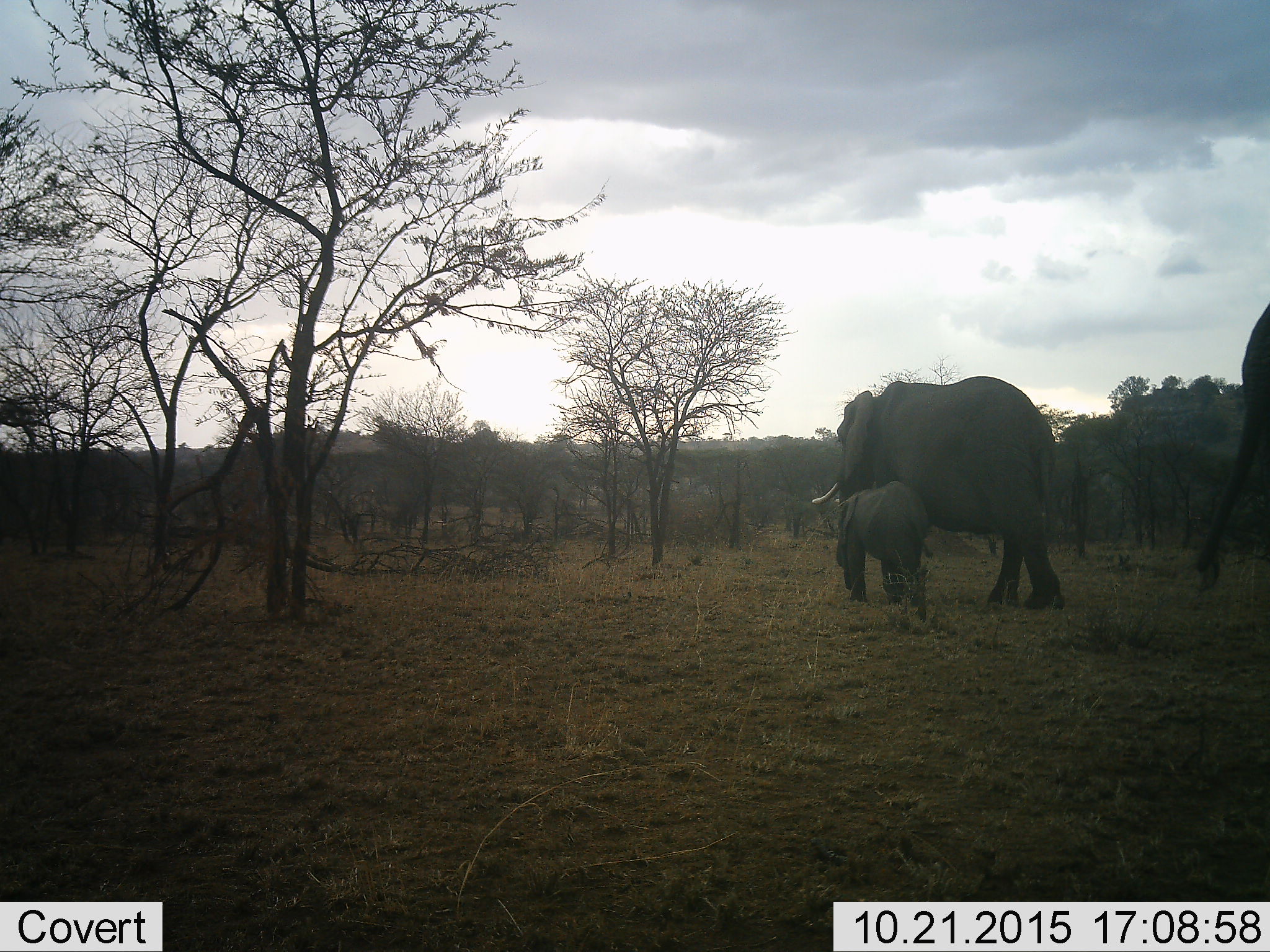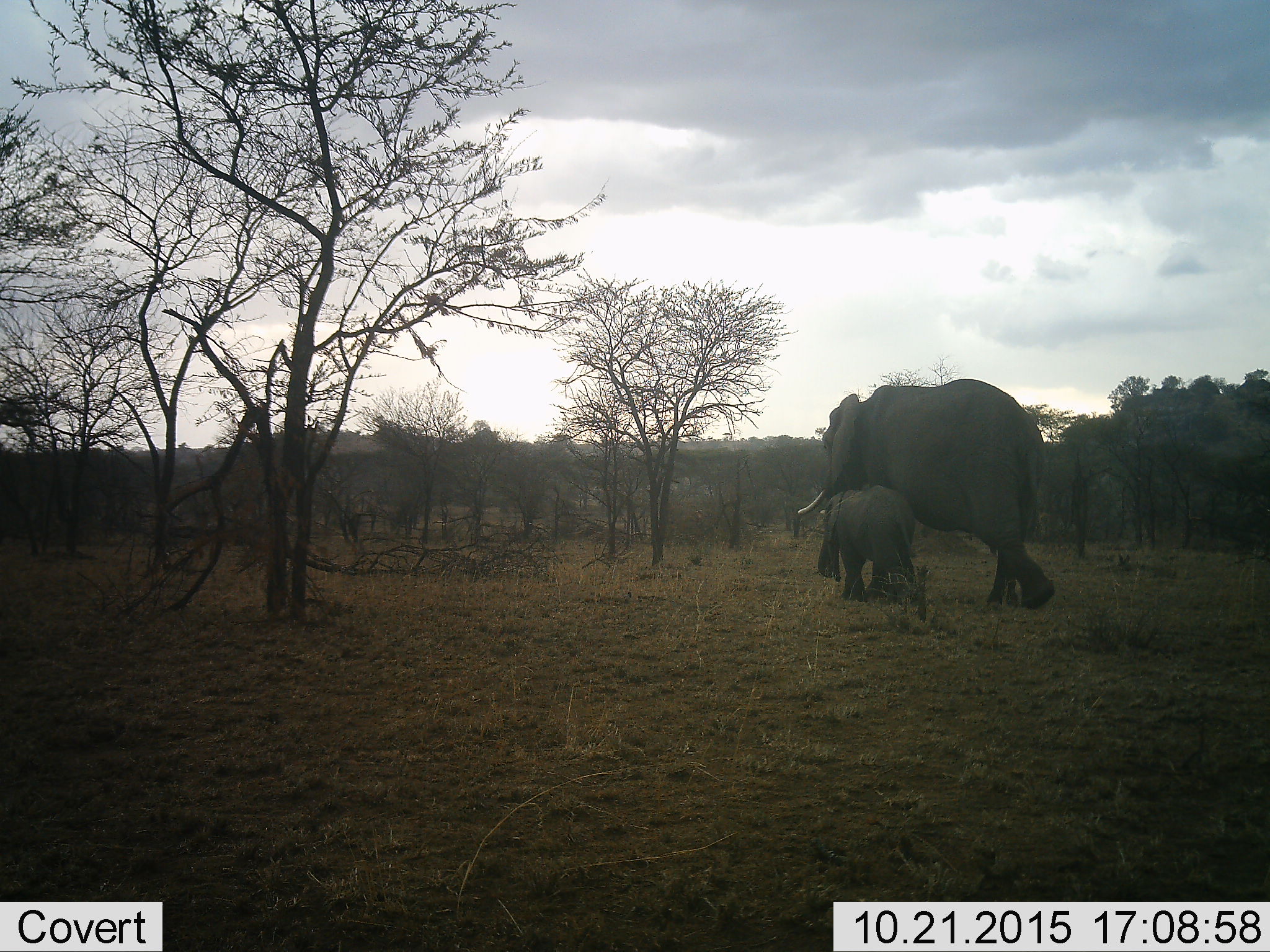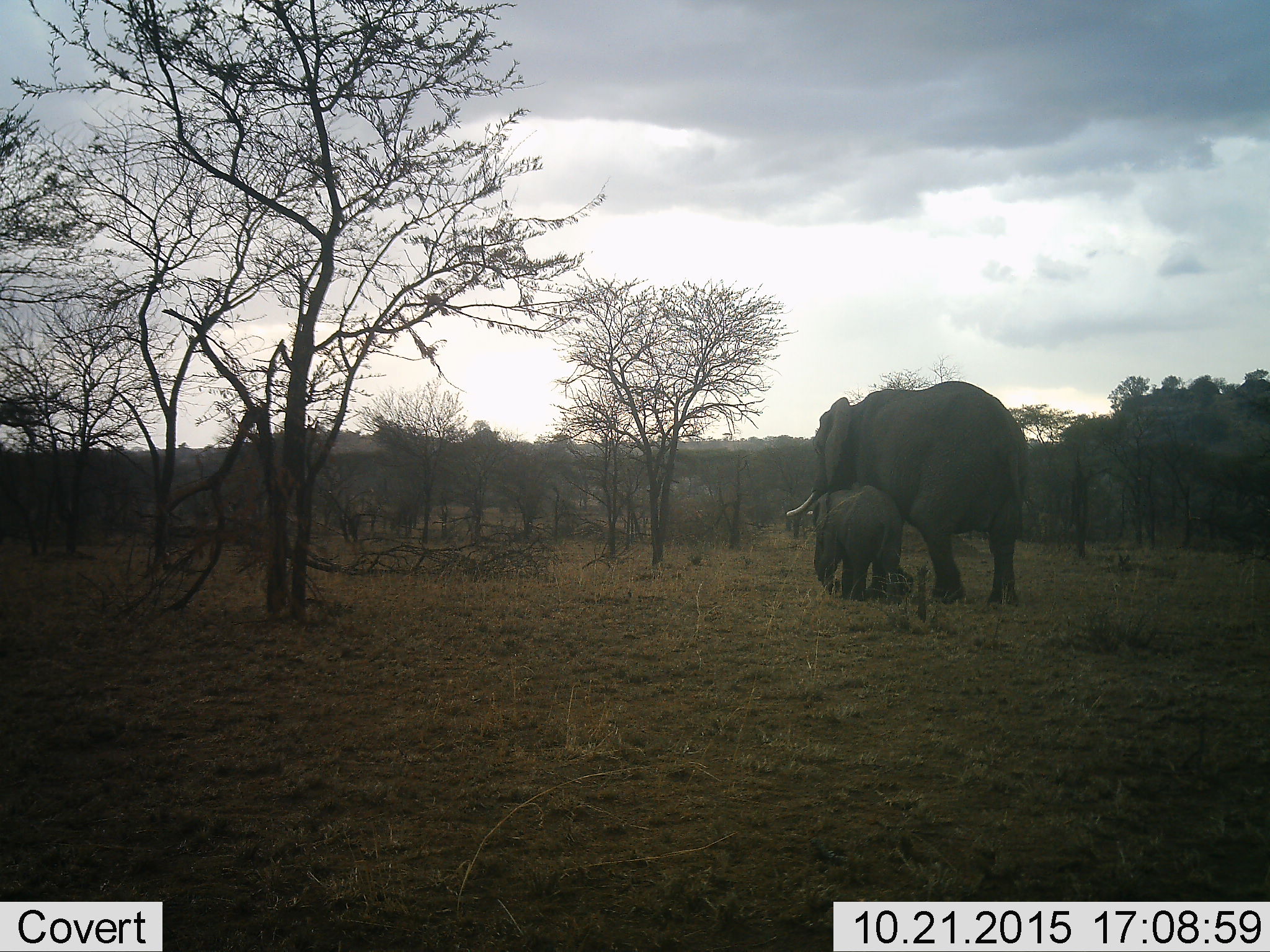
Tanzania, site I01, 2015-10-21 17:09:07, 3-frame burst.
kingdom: Animalia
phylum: Chordata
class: Mammalia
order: Proboscidea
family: Elephantidae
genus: Loxodonta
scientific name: Loxodonta africana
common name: african bush elephant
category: elephant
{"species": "elephant (african bush elephant) (Loxodonta africana)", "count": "3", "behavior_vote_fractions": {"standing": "10%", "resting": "0%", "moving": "100%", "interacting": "0%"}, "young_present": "100%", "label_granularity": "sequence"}